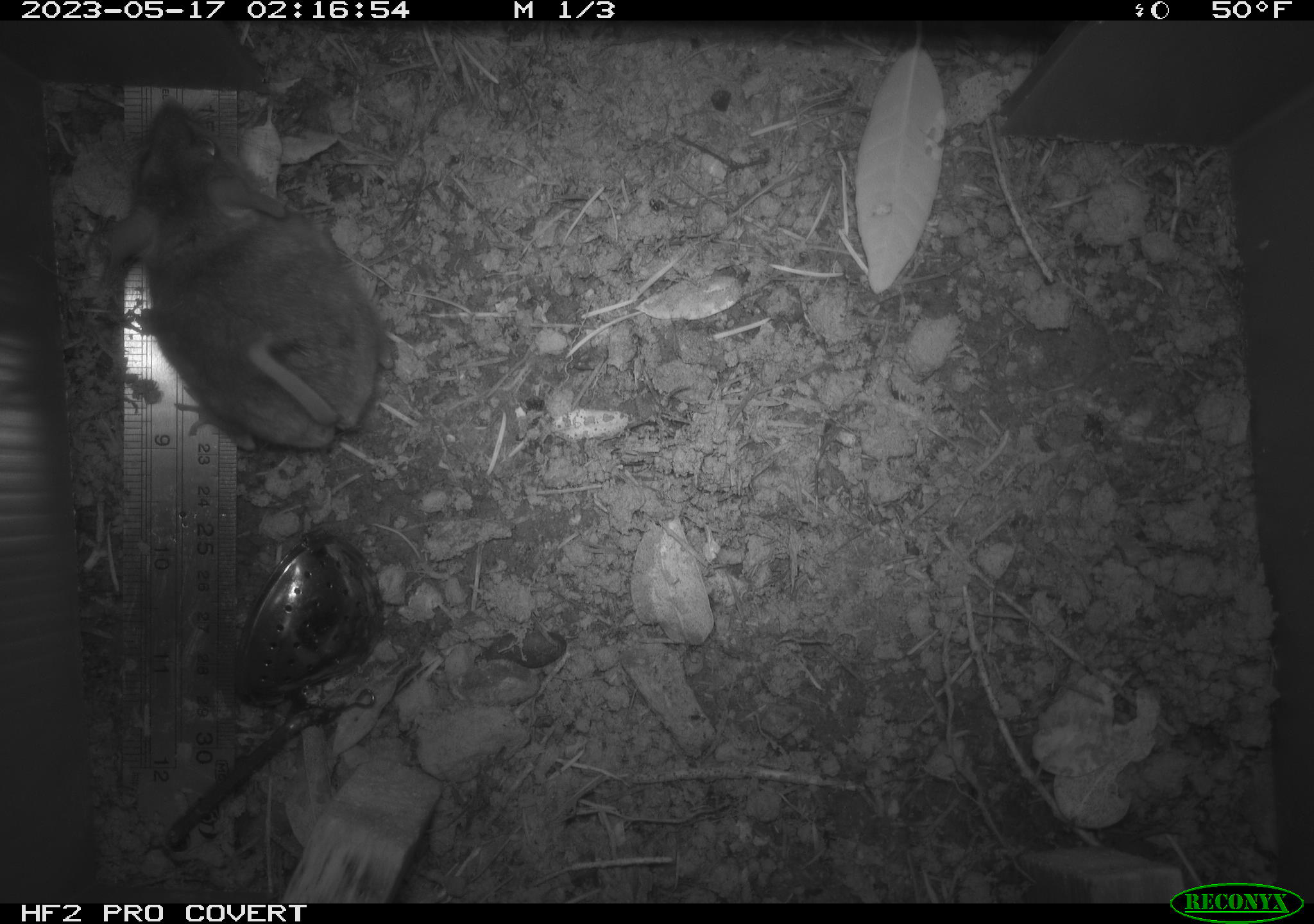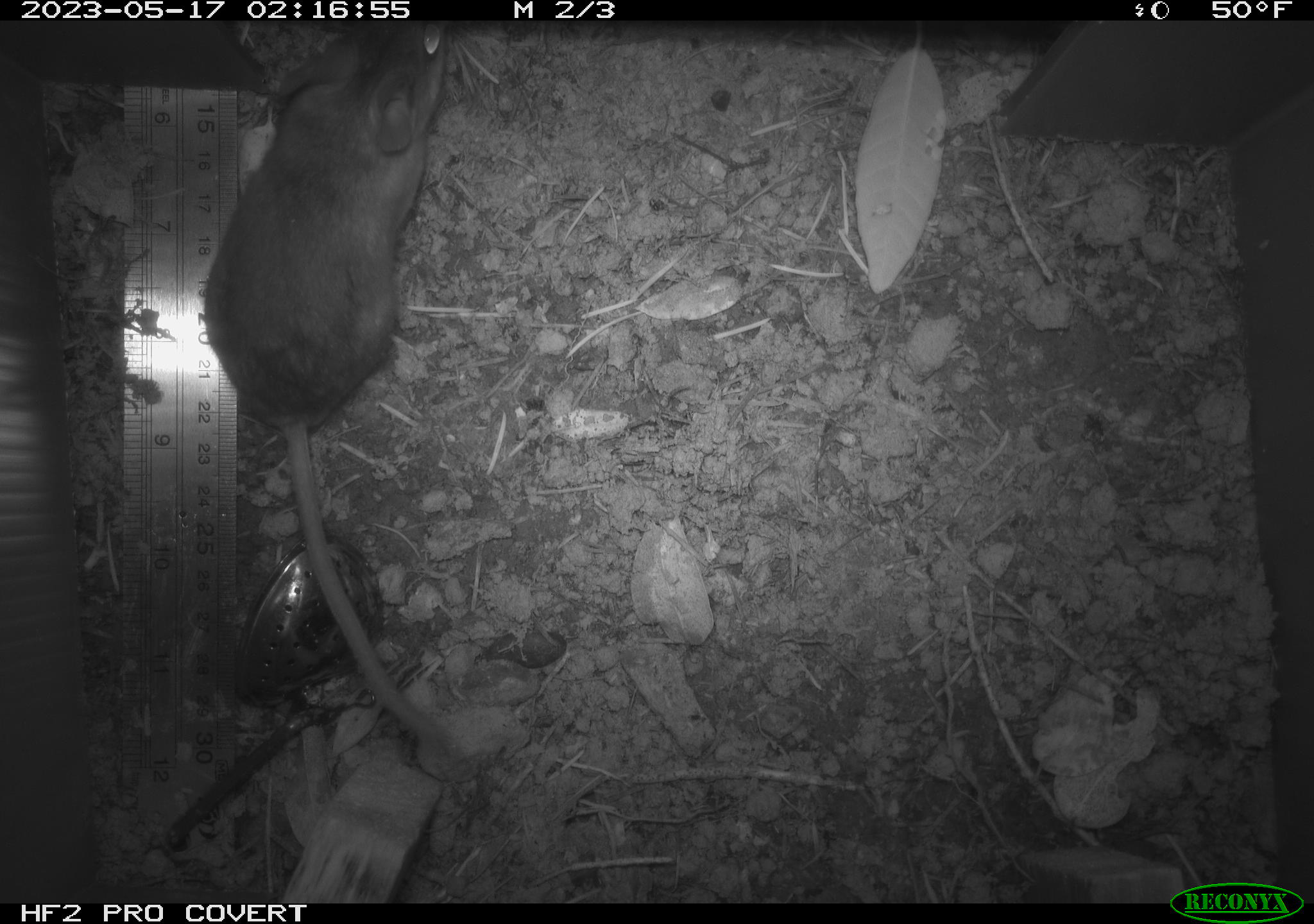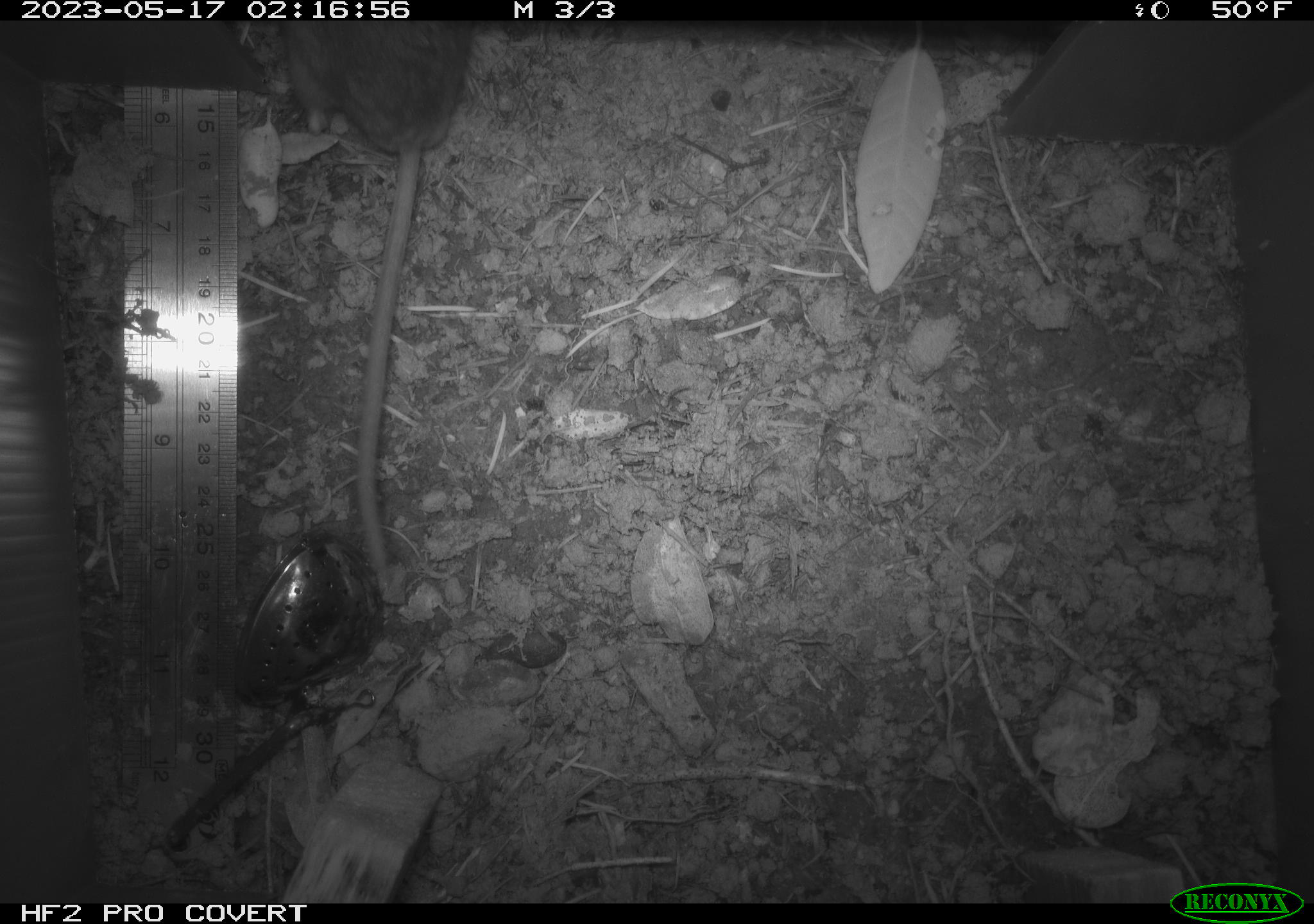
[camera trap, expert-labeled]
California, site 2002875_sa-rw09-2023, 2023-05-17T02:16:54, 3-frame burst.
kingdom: Animalia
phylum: Chordata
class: Mammalia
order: Rodentia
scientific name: Rodentia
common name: mouse species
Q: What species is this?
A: Mouse species (Rodentia).